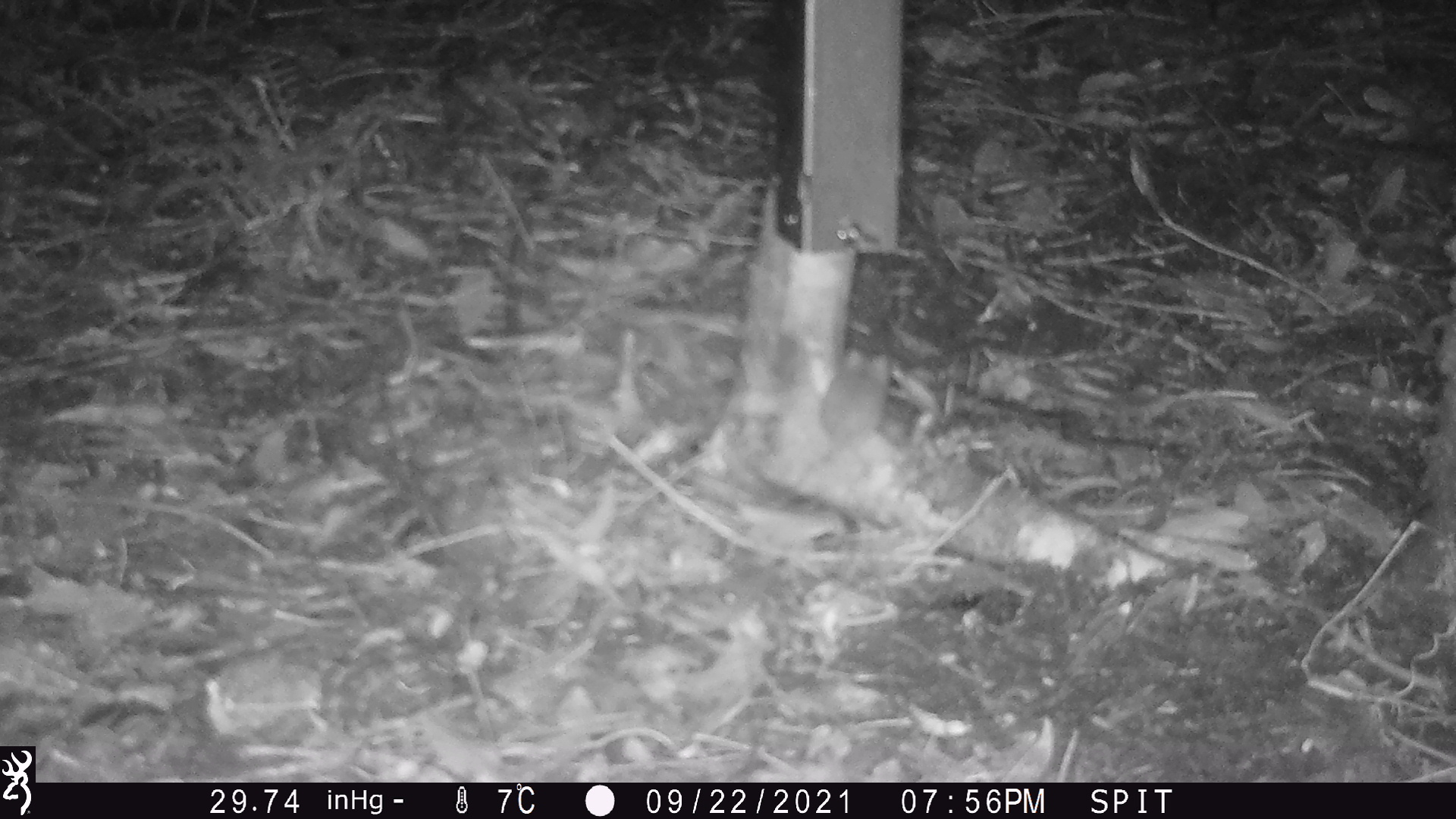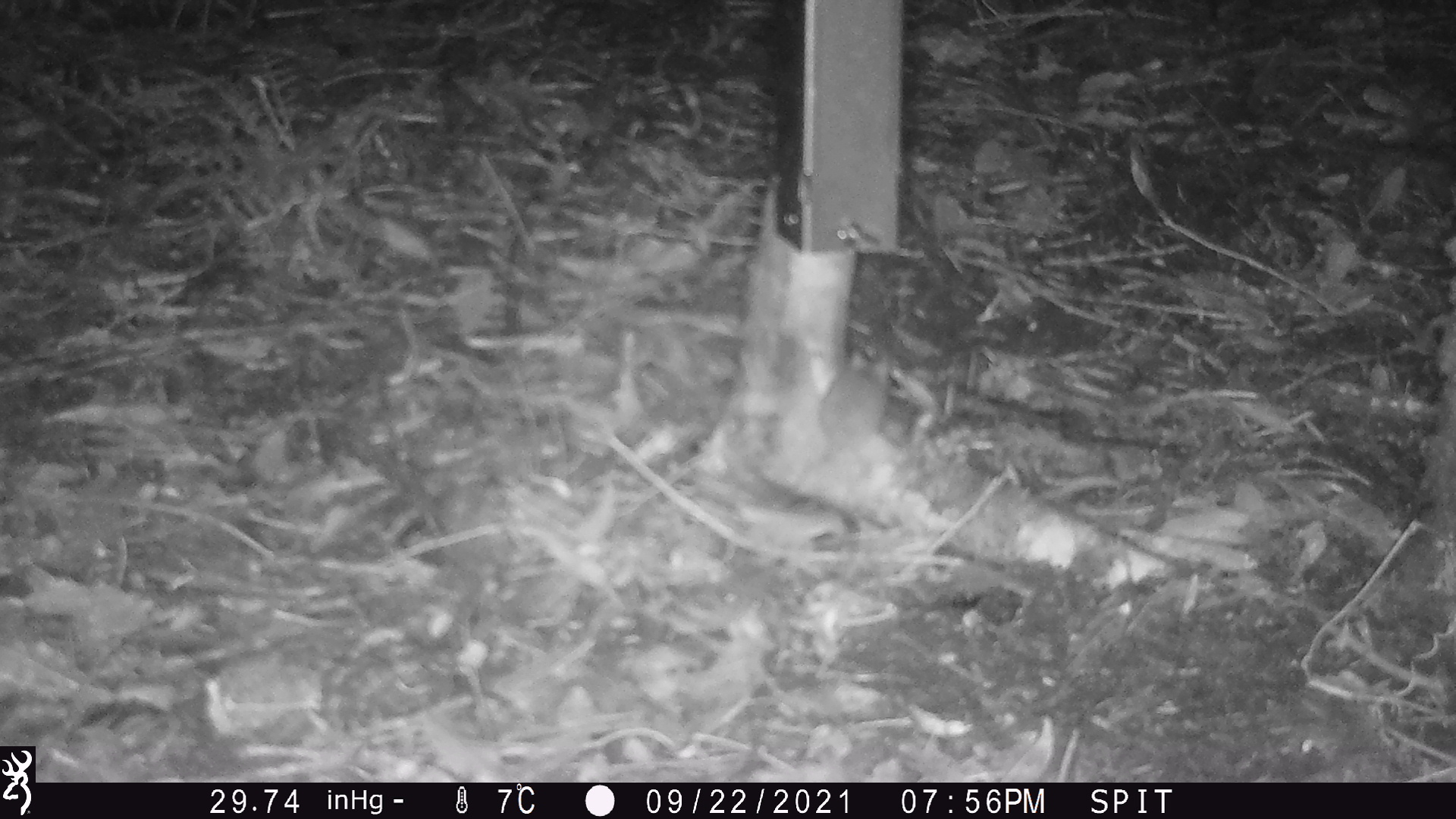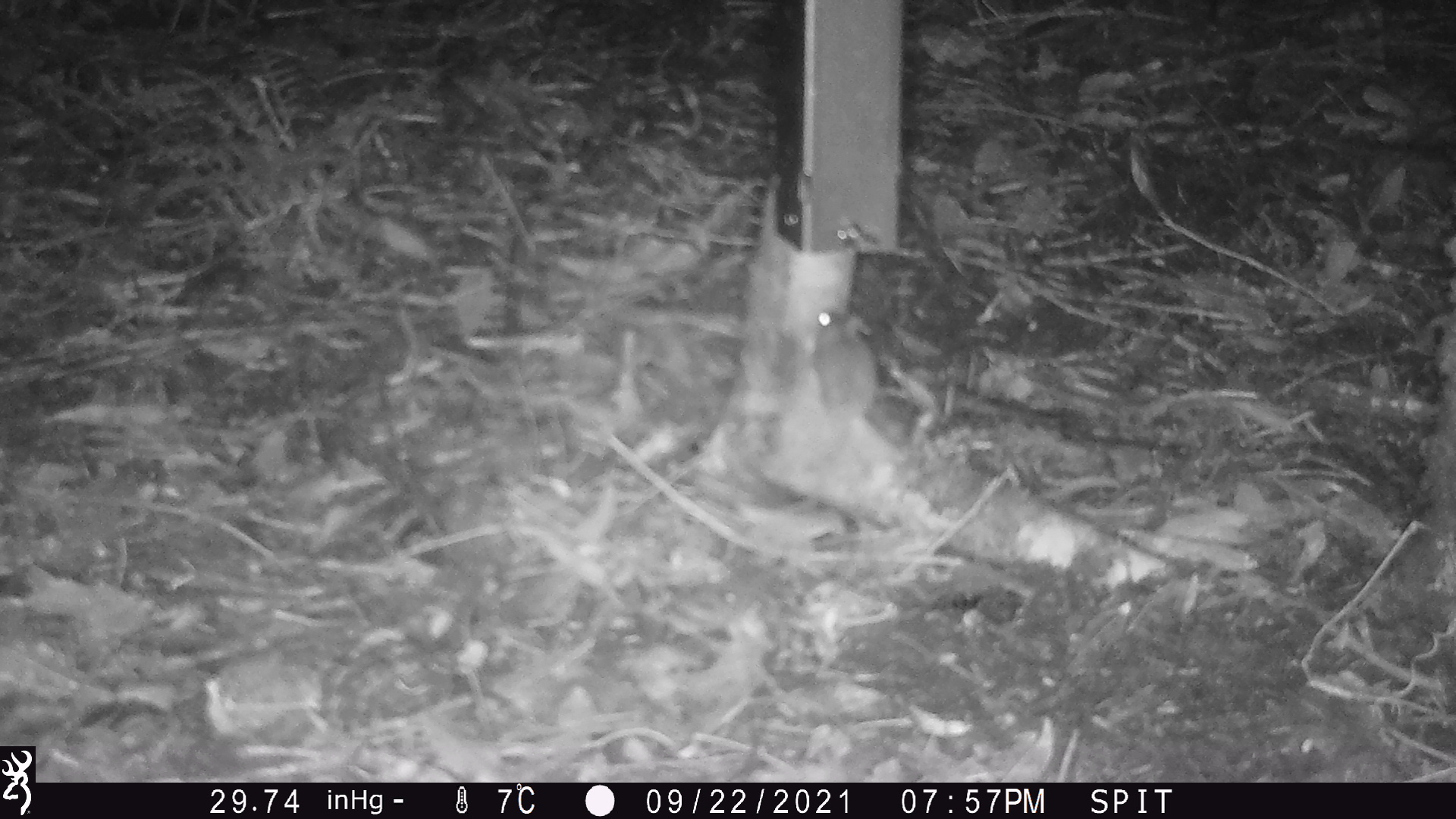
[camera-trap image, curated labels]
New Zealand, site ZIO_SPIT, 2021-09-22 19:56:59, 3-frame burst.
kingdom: Animalia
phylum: Chordata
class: Mammalia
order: Rodentia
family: Muridae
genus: Mus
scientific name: Mus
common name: mouse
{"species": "mouse (Mus)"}